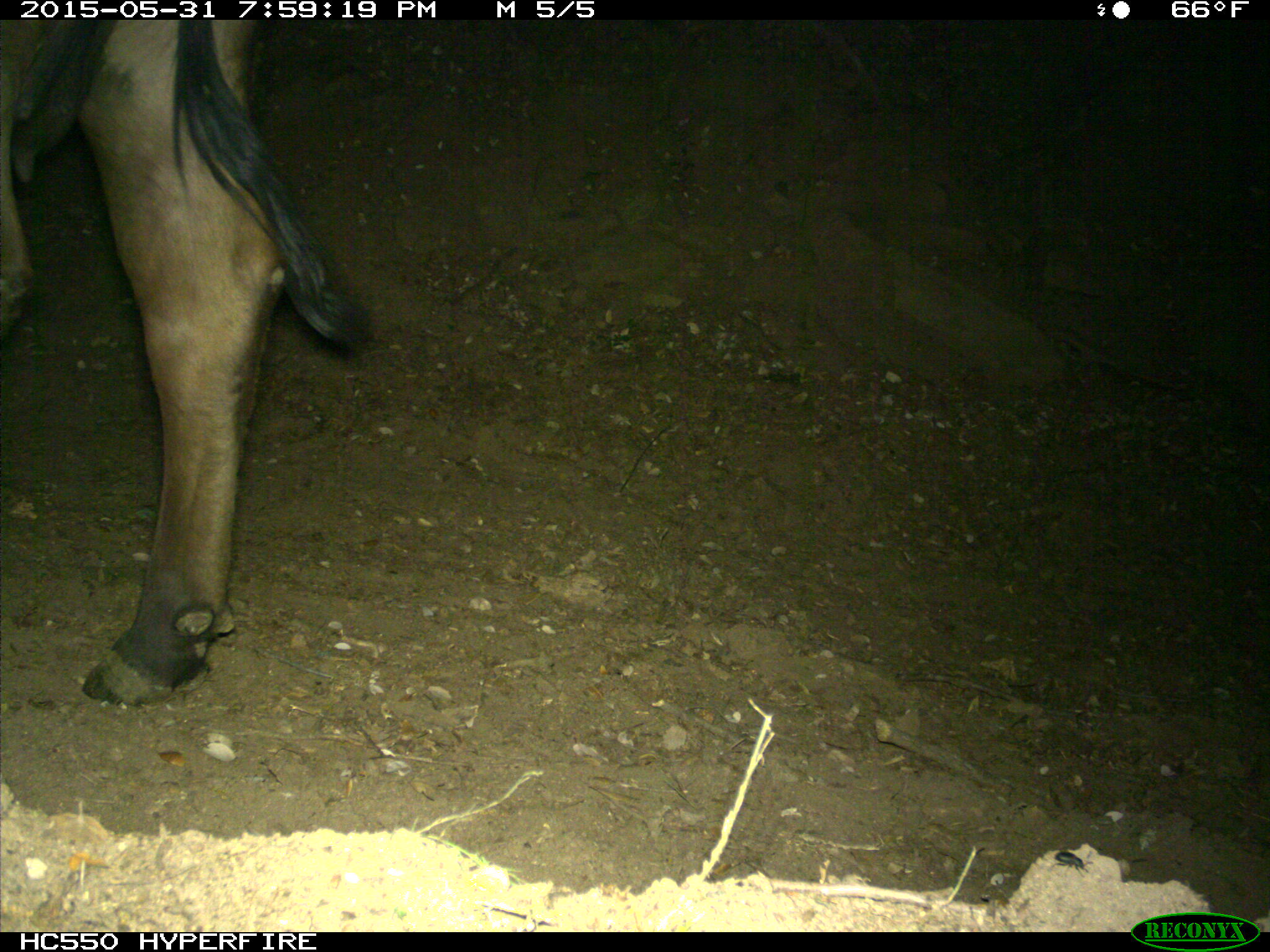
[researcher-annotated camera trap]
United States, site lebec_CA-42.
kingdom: Animalia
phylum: Chordata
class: Mammalia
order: Artiodactyla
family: Bovidae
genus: Bos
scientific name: Bos taurus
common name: domestic cow